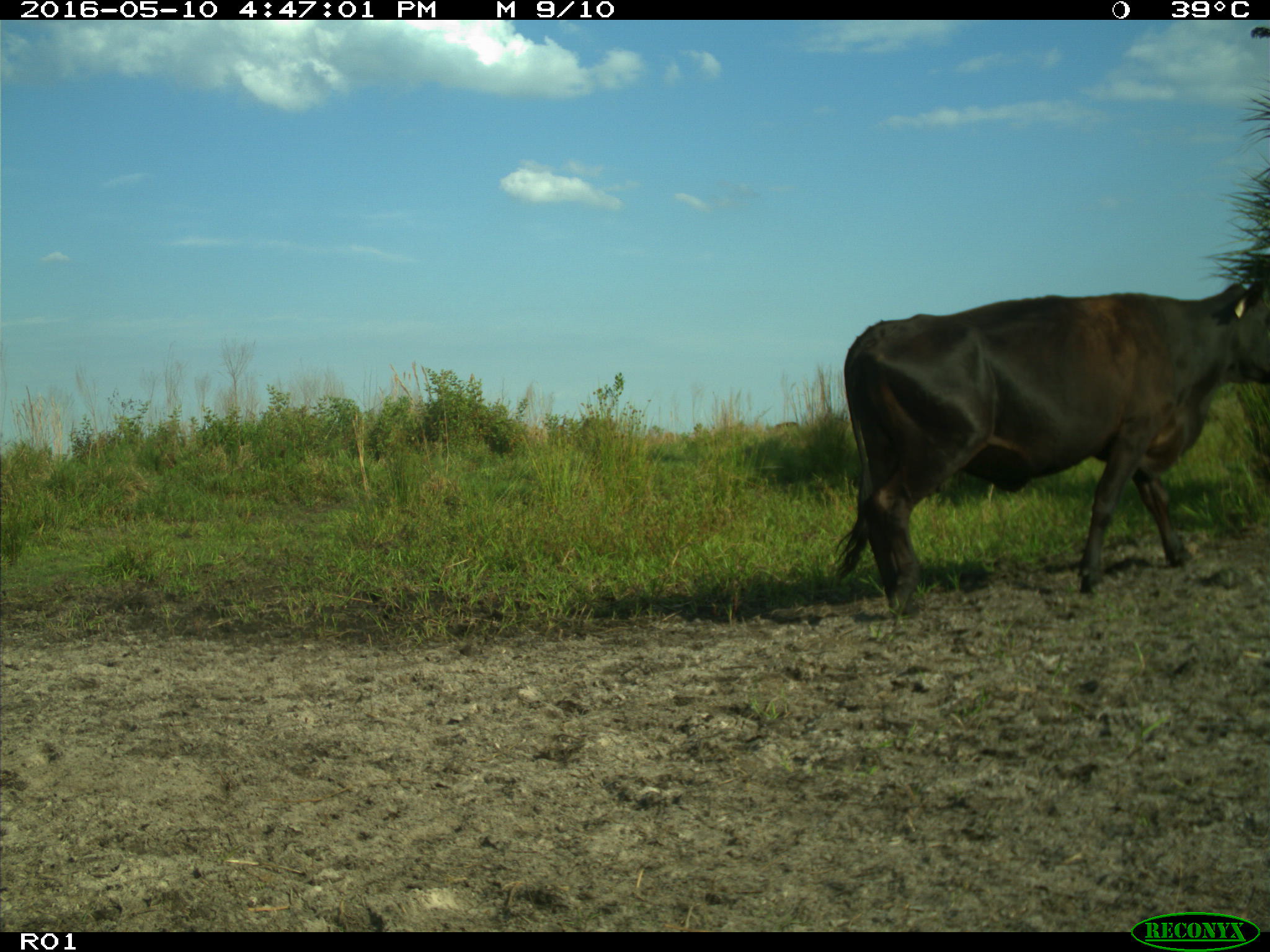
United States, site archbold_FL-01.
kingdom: Animalia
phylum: Chordata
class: Mammalia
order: Artiodactyla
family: Bovidae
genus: Bos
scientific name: Bos taurus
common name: domestic cow